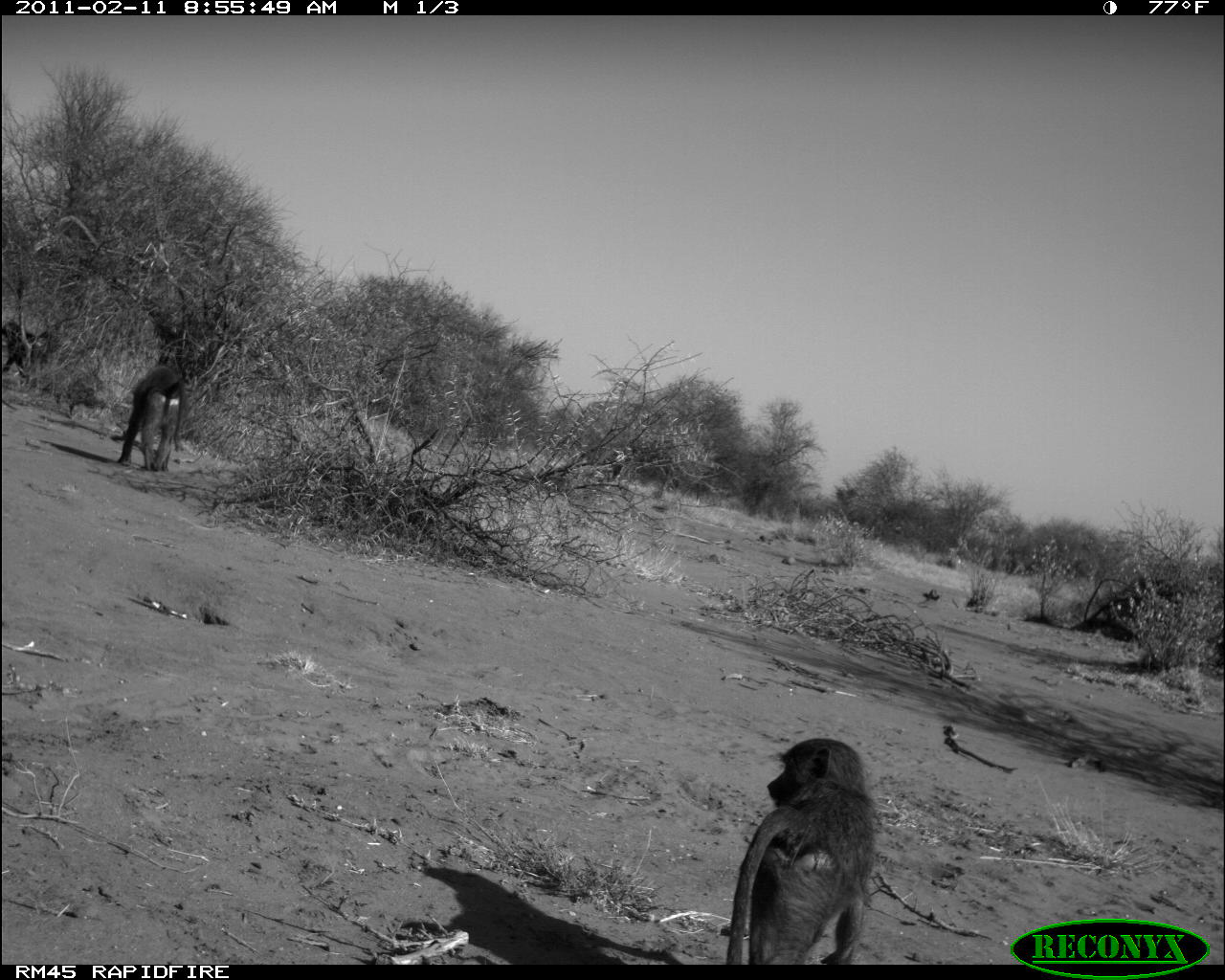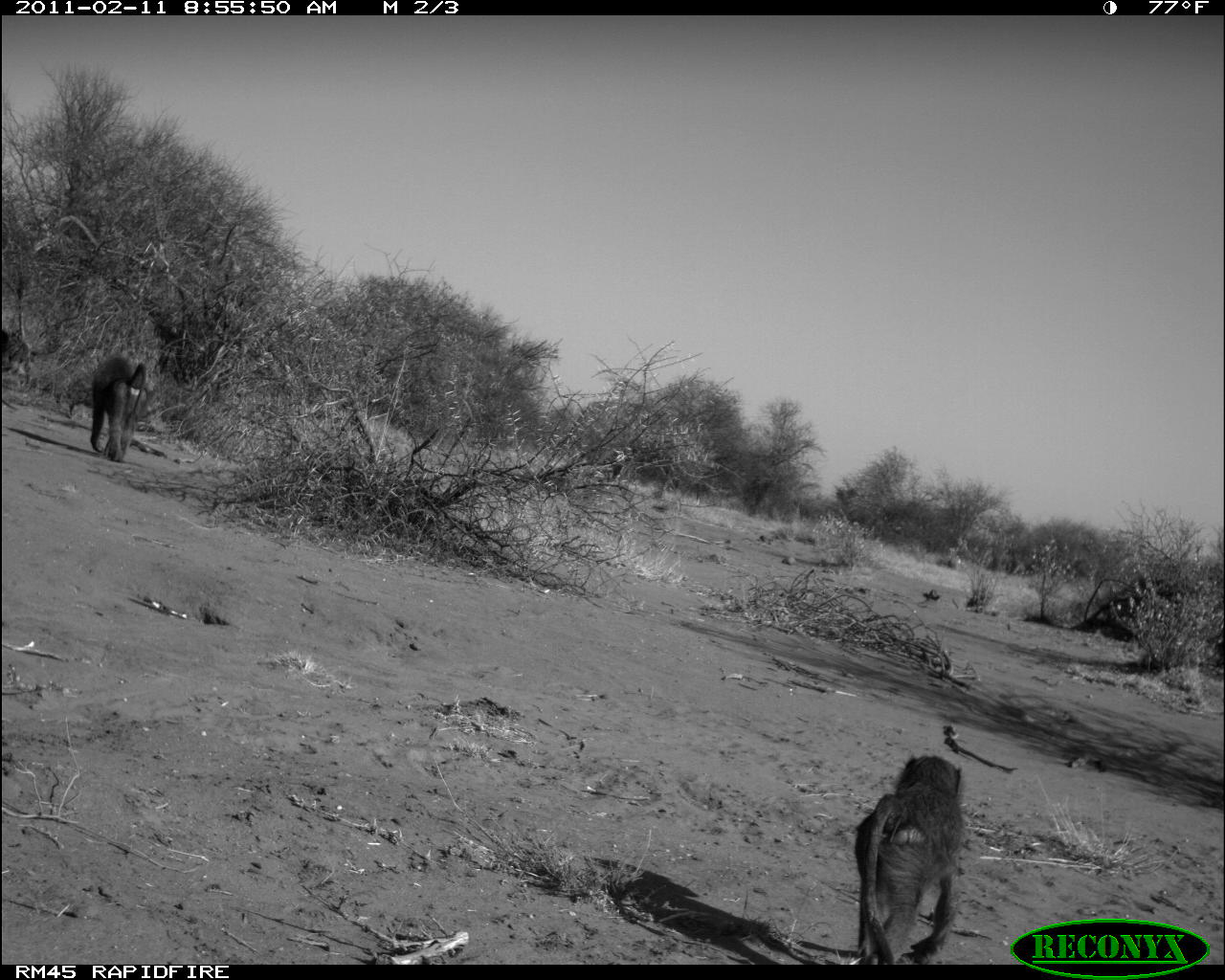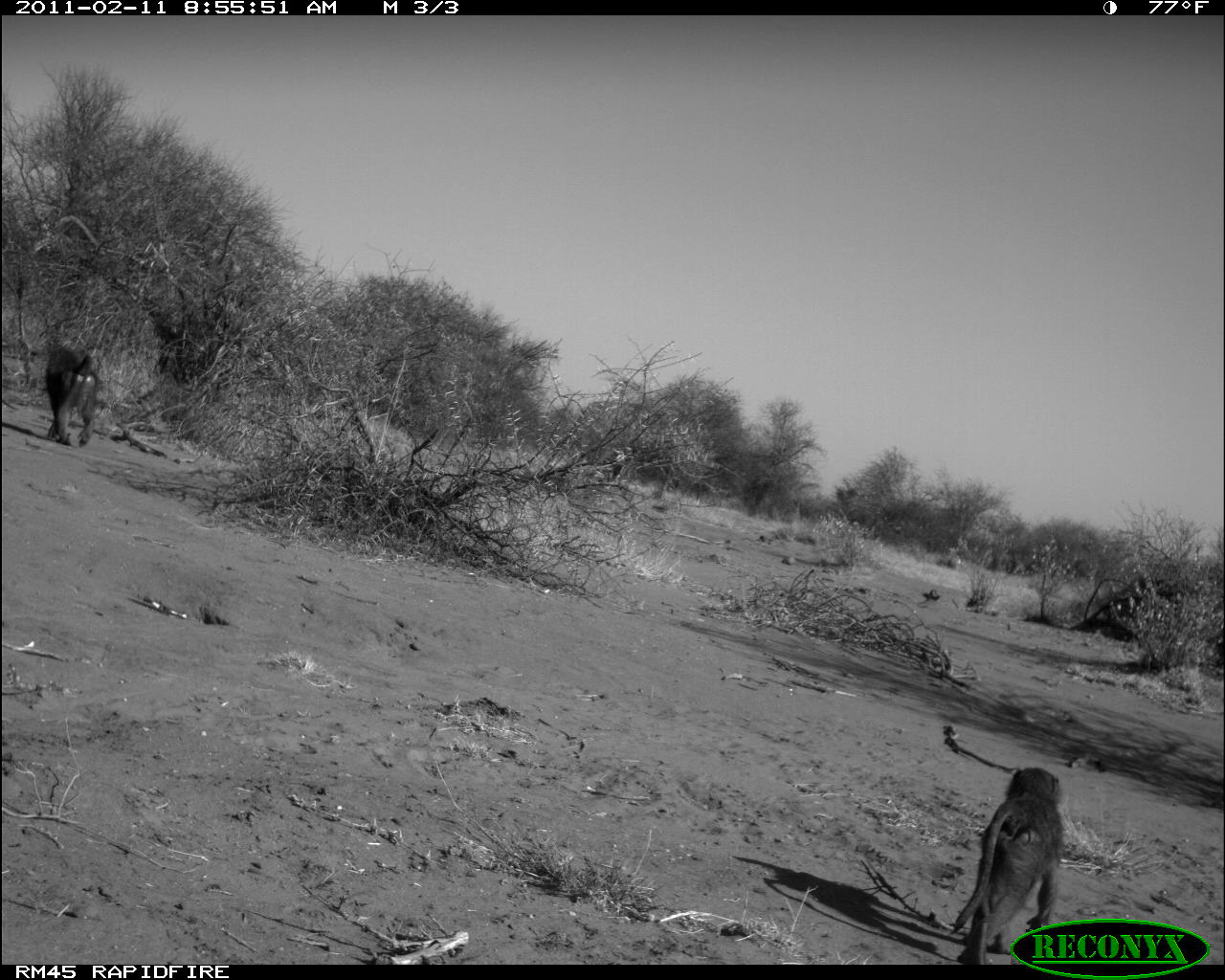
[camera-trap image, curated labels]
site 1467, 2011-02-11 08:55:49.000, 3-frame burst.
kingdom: Animalia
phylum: Chordata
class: Mammalia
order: Primates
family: Cercopithecidae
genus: Papio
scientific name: Papio anubis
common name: olive baboon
Papio anubis (olive baboon), count 3.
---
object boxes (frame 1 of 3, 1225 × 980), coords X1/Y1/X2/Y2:
papio anubis: 726/737/879/963; 117/365/188/472; 2/317/62/381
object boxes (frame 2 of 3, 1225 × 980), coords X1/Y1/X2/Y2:
papio anubis: 854/753/963/964; 89/354/148/461; 2/325/35/380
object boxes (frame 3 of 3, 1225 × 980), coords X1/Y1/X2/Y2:
papio anubis: 951/766/1063/964; 44/343/101/449